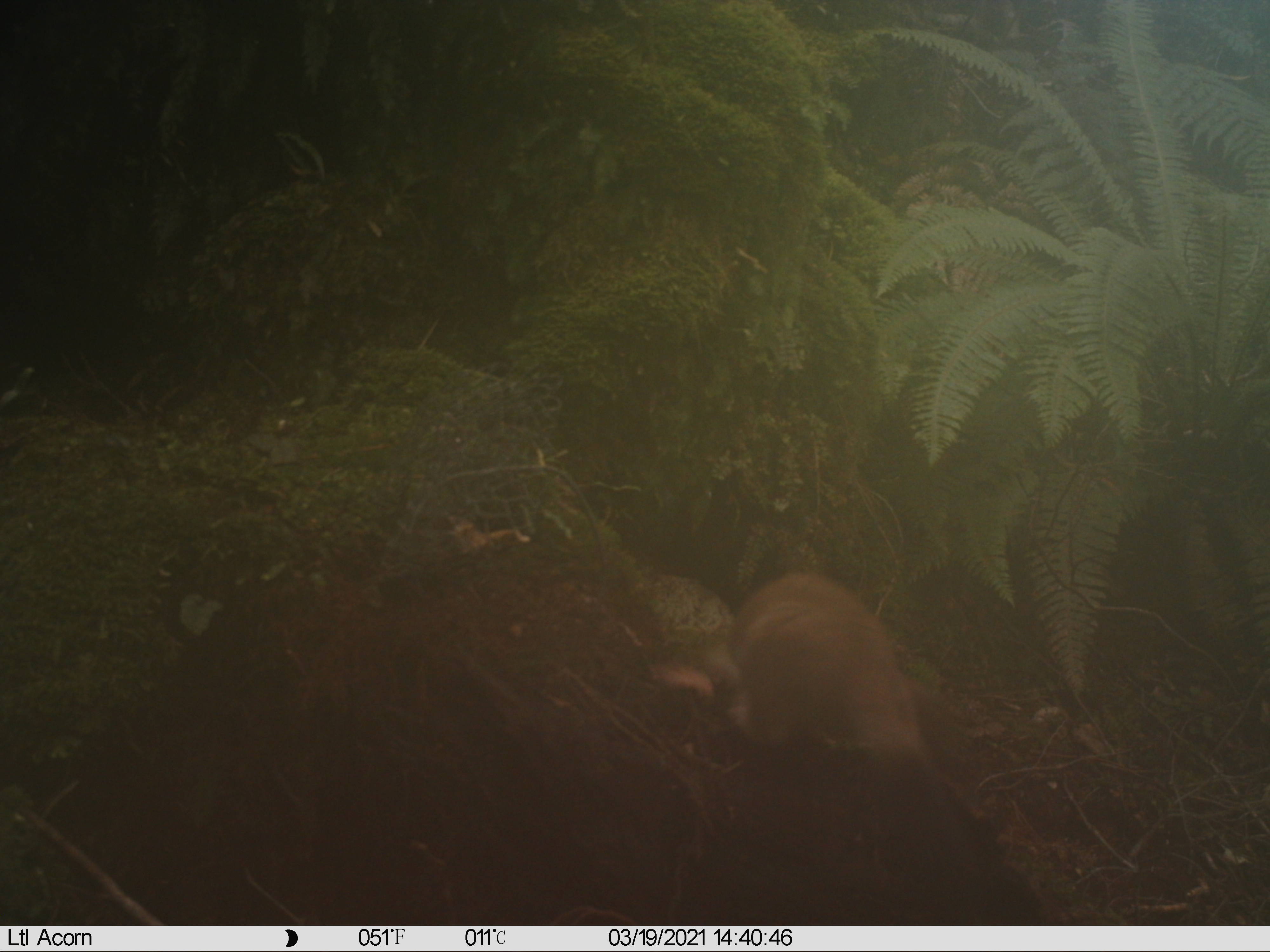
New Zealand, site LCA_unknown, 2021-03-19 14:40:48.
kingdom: Animalia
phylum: Chordata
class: Mammalia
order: Carnivora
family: Mustelidae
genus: Mustela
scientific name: Mustela erminea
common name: stoat